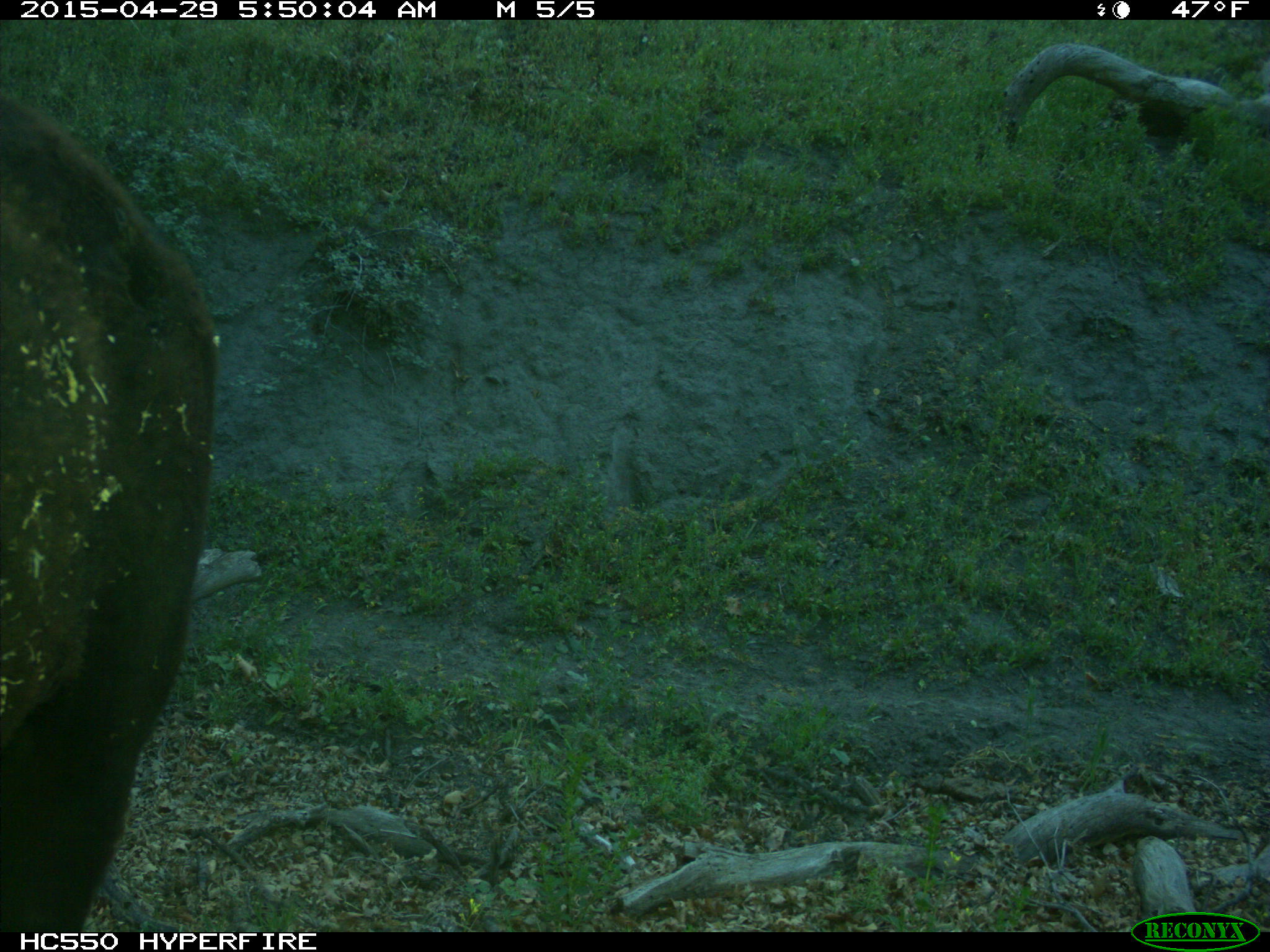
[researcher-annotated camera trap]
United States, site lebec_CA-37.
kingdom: Animalia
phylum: Chordata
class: Mammalia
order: Artiodactyla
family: Bovidae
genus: Bos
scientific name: Bos taurus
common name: domestic cow